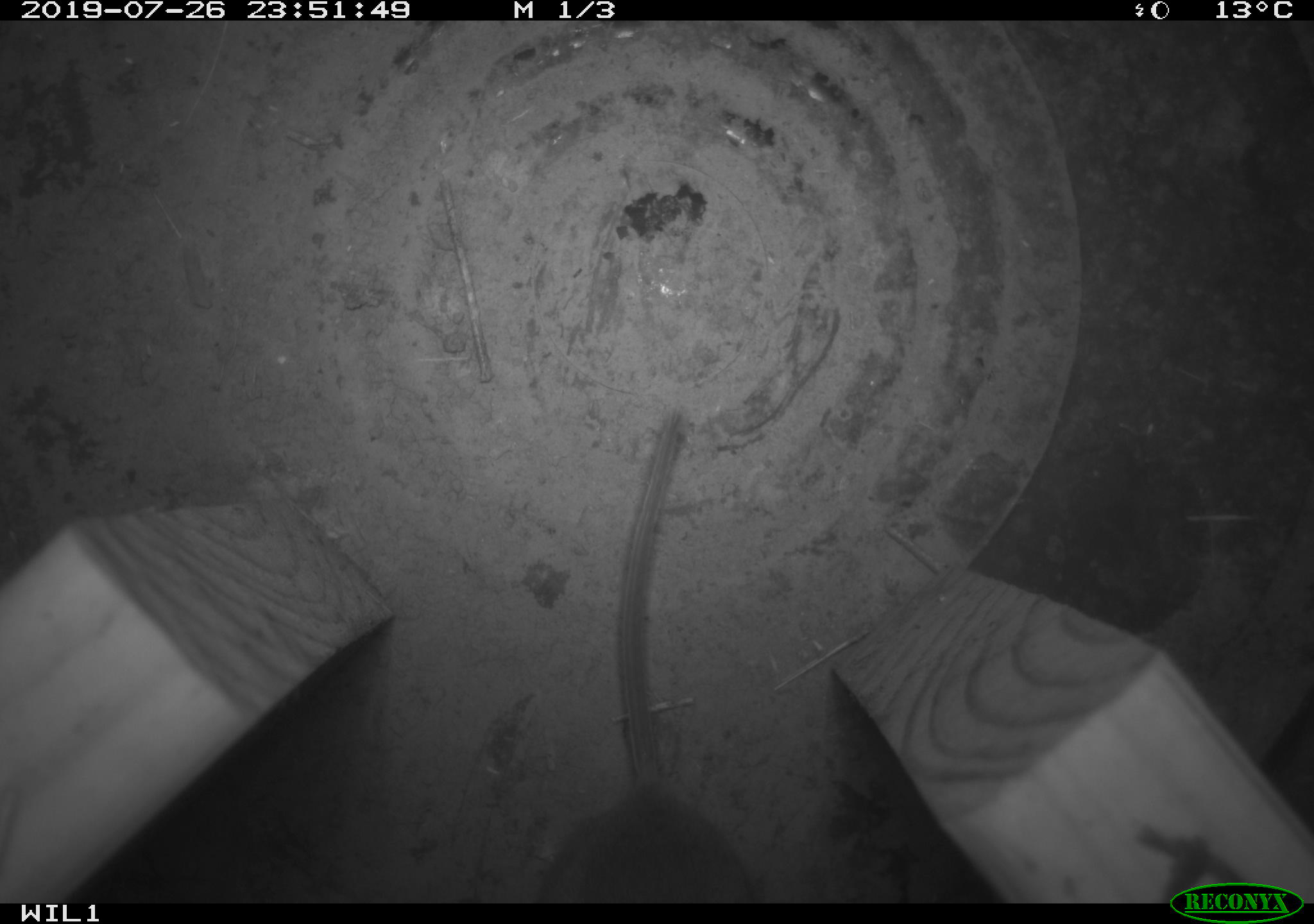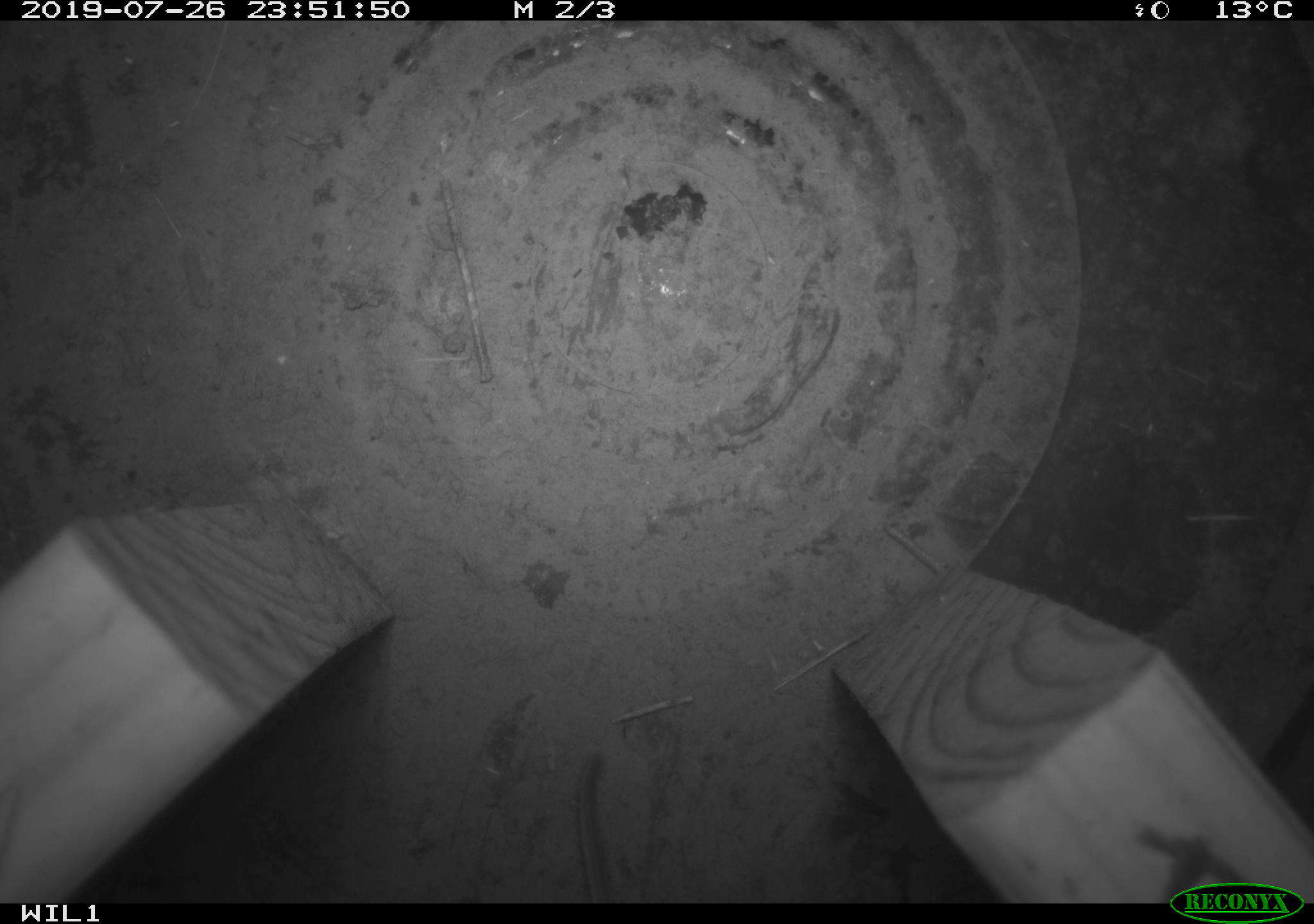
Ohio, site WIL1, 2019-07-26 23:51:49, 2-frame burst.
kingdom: Animalia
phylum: Chordata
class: Mammalia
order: Rodentia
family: Cricetidae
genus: Peromyscus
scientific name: Peromyscus leucopus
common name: white-footed mouse